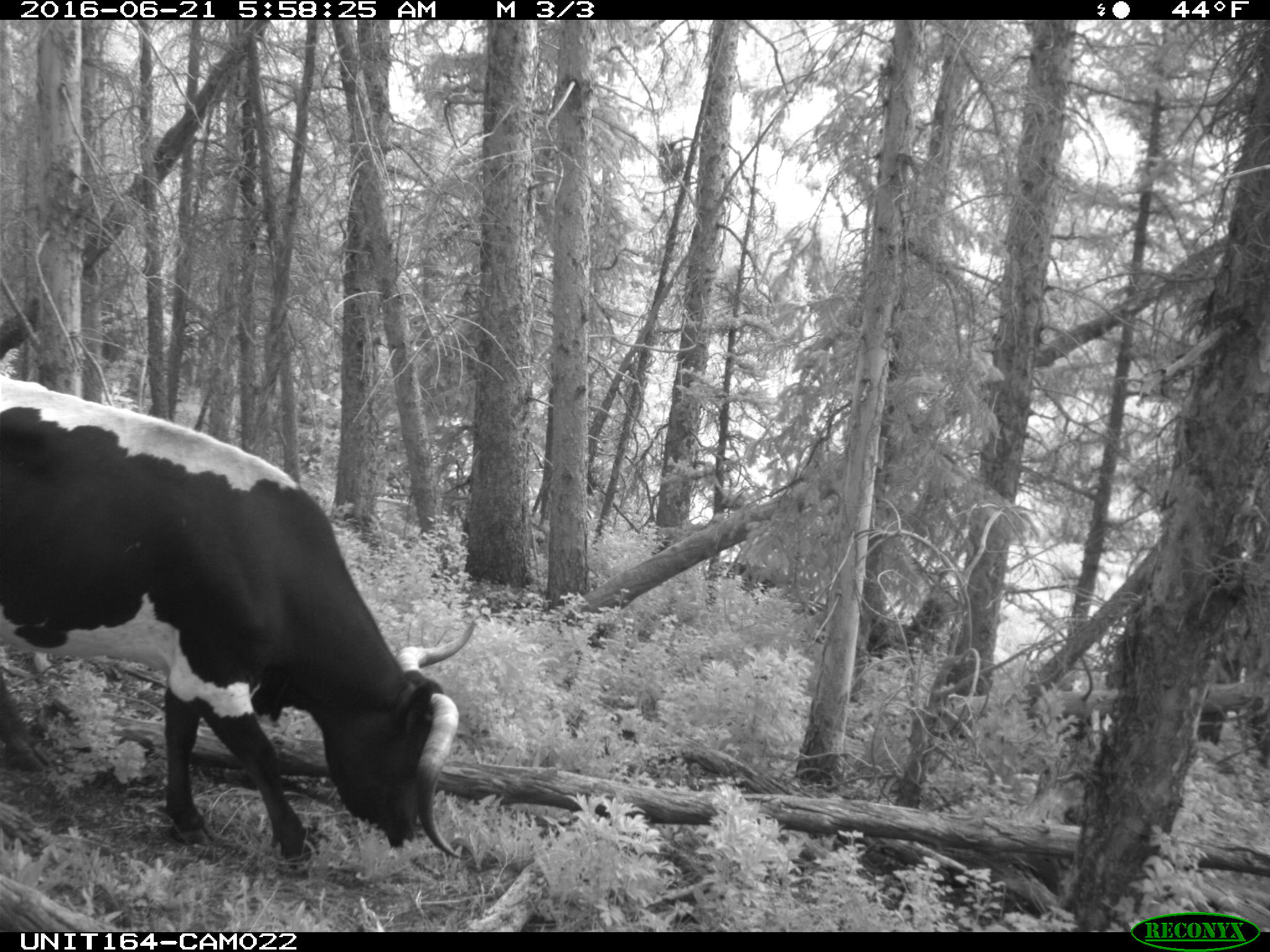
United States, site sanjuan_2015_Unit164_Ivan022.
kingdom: Animalia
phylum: Chordata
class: Mammalia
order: Artiodactyla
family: Bovidae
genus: Bos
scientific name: Bos taurus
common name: domestic cow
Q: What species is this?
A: Bos taurus (domestic cow).